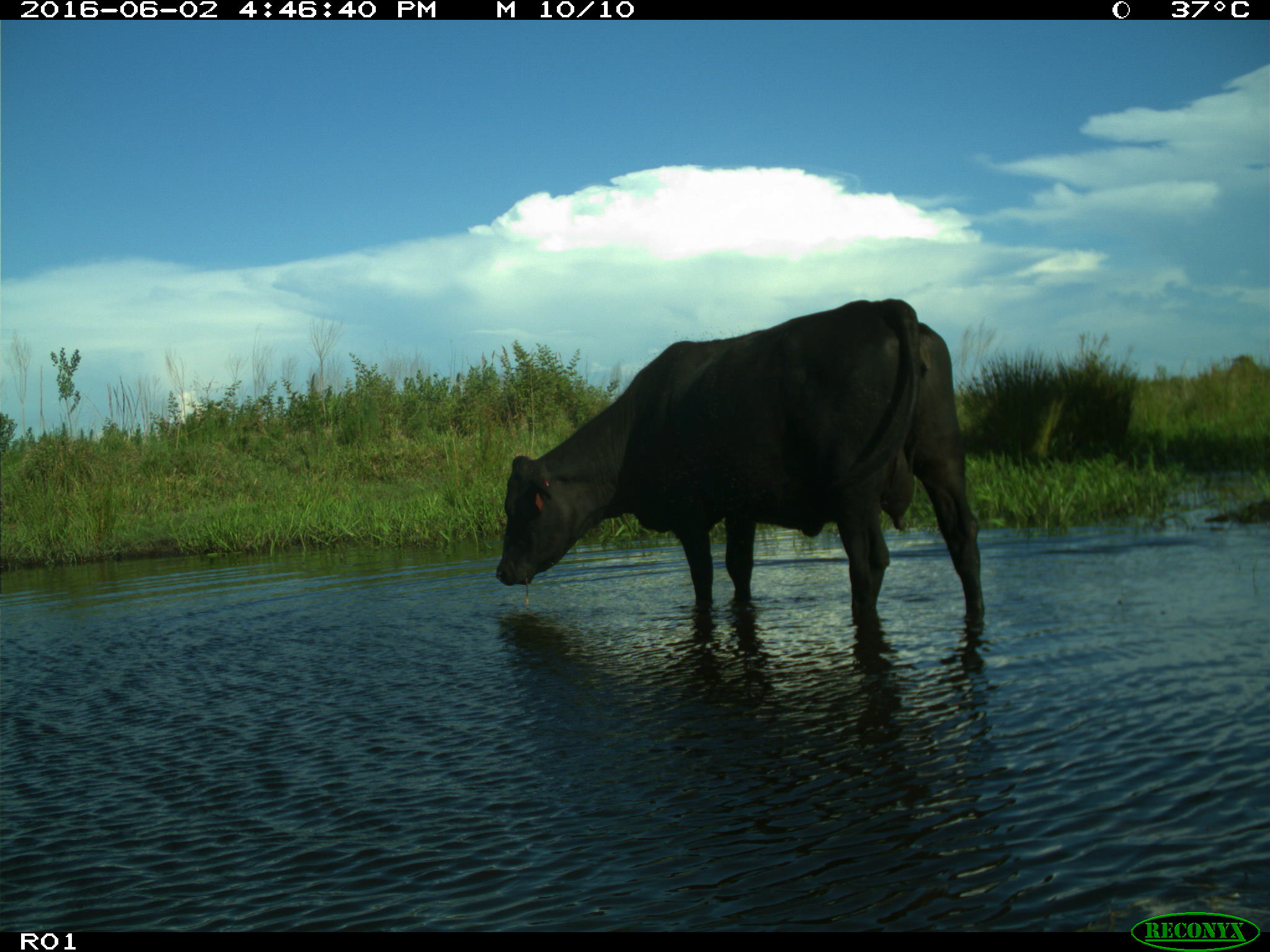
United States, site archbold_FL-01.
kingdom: Animalia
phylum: Chordata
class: Mammalia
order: Artiodactyla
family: Bovidae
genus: Bos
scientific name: Bos taurus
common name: domestic cow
Bos taurus (domestic cow).